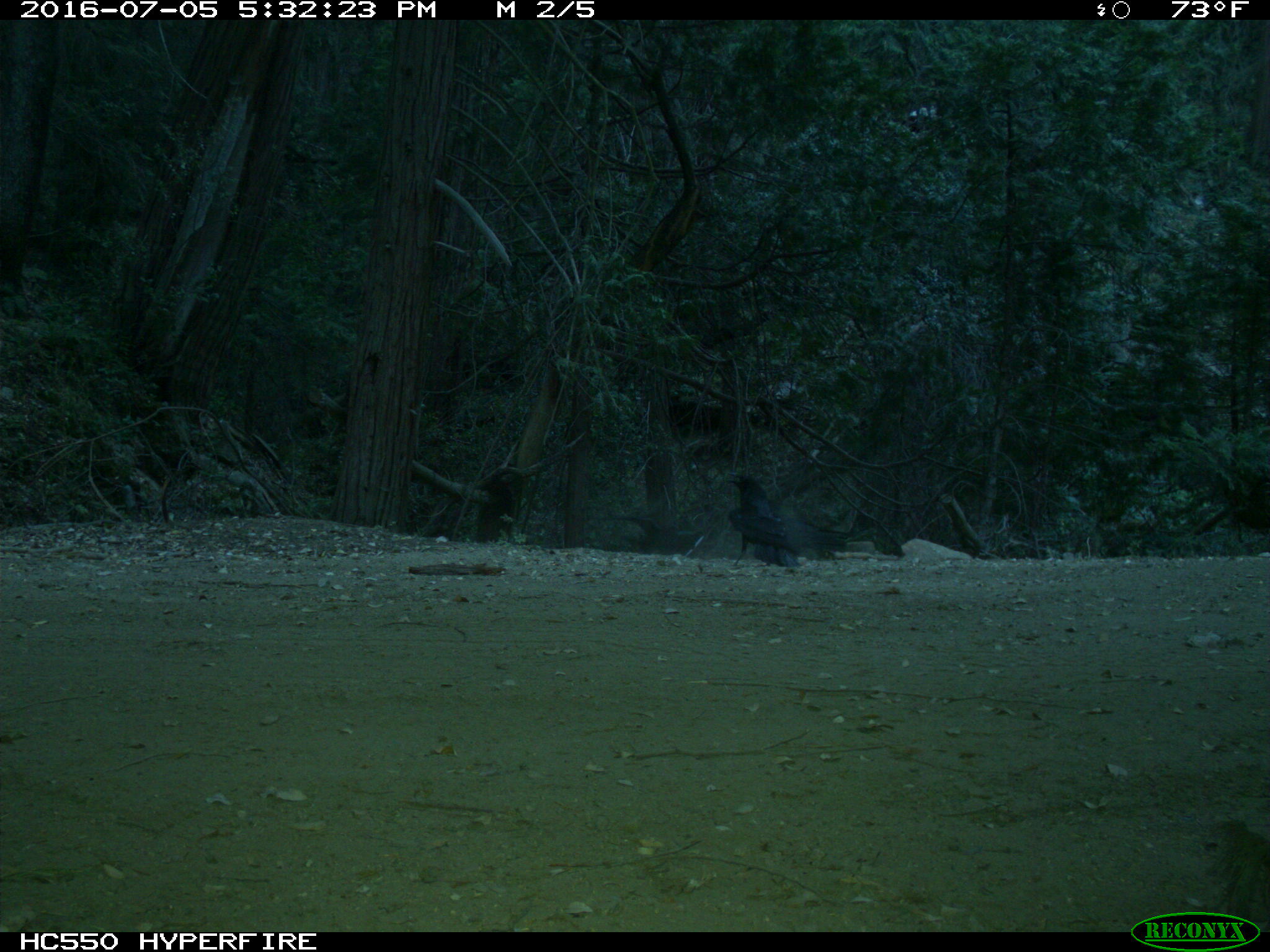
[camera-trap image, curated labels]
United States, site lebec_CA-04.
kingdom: Animalia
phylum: Chordata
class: Aves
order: Passeriformes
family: Corvidae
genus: Corvus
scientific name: Corvus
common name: crows and ravens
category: unidentified corvus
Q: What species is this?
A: Unidentified corvus (crows and ravens) (Corvus).